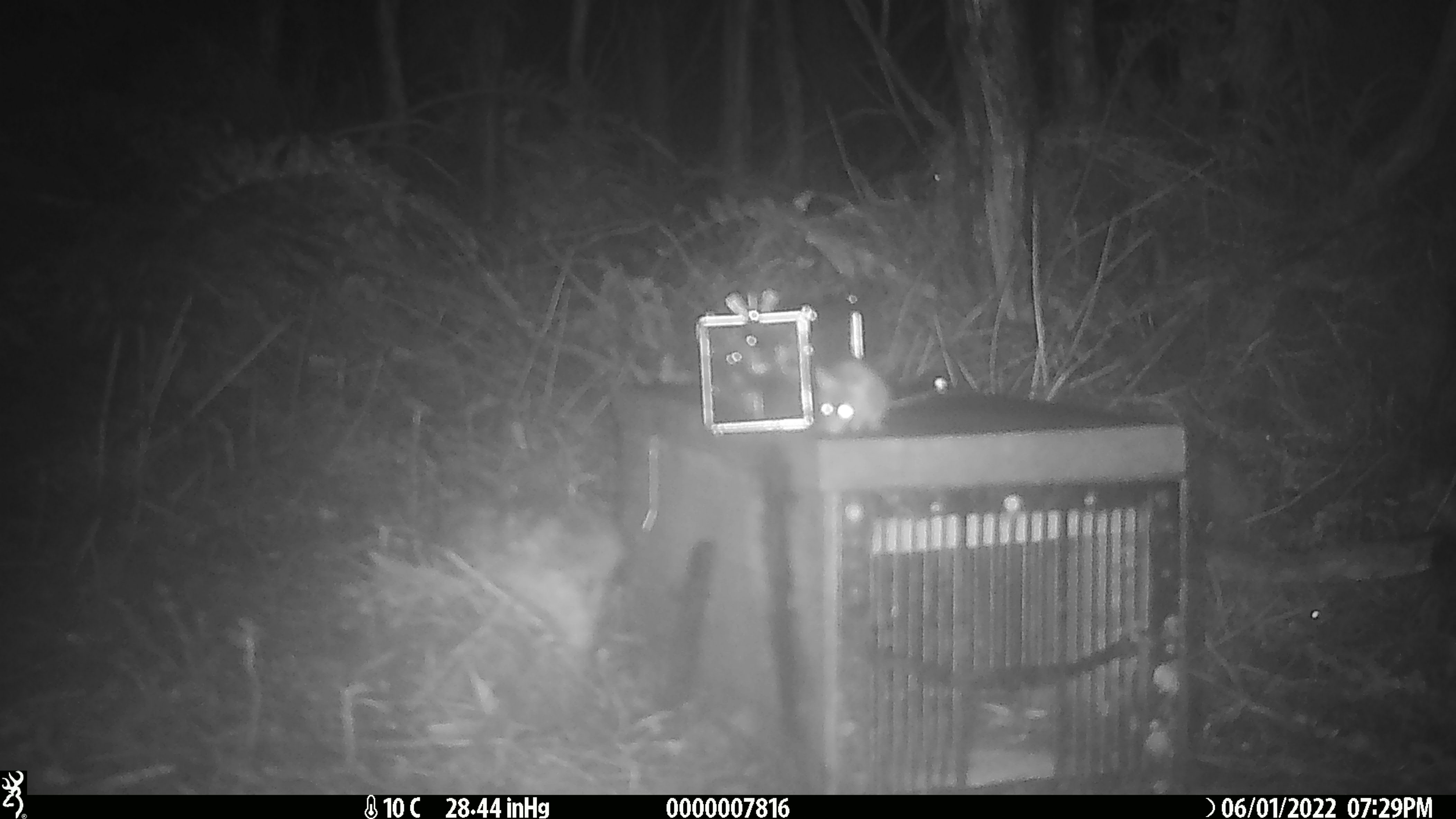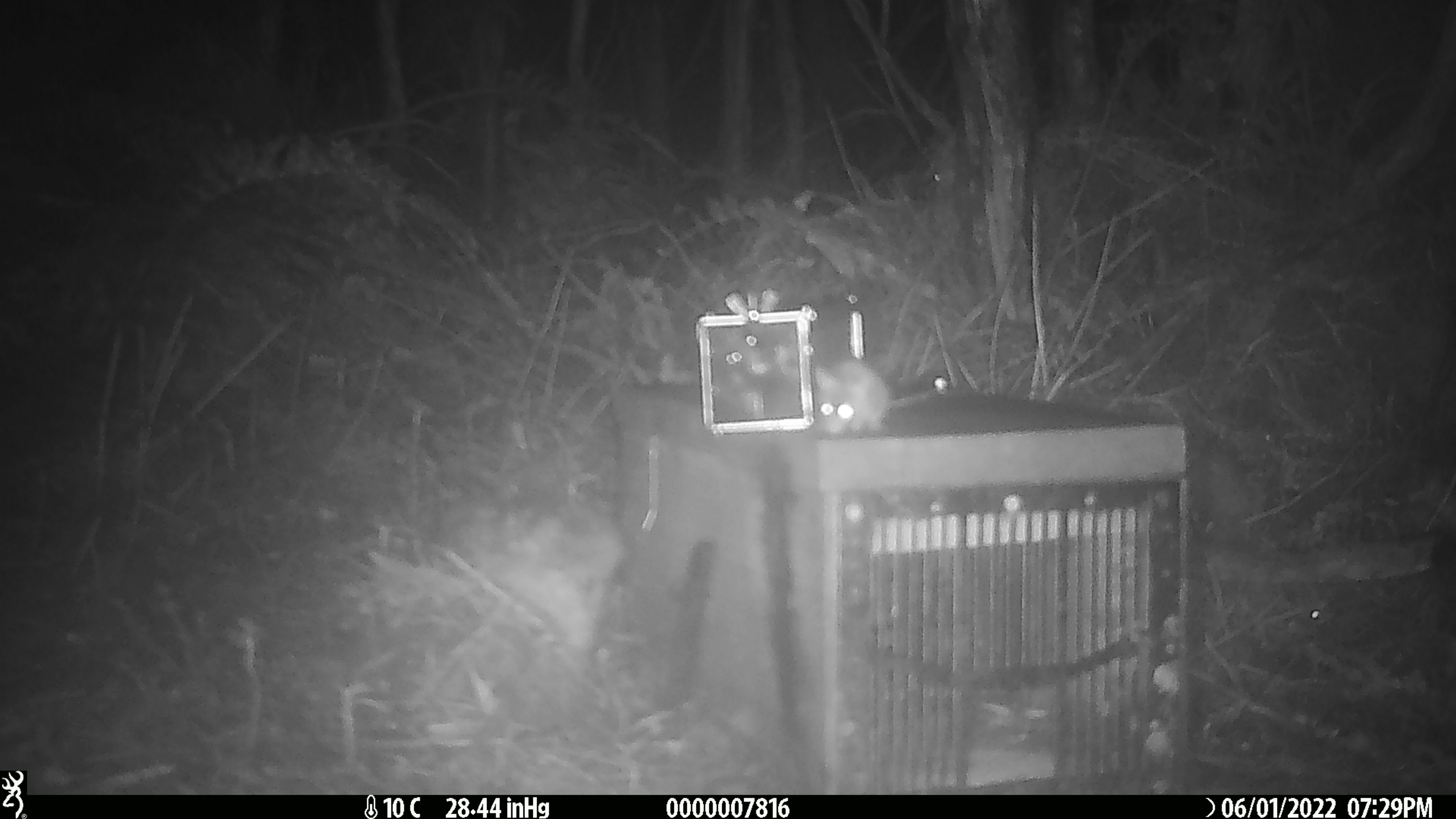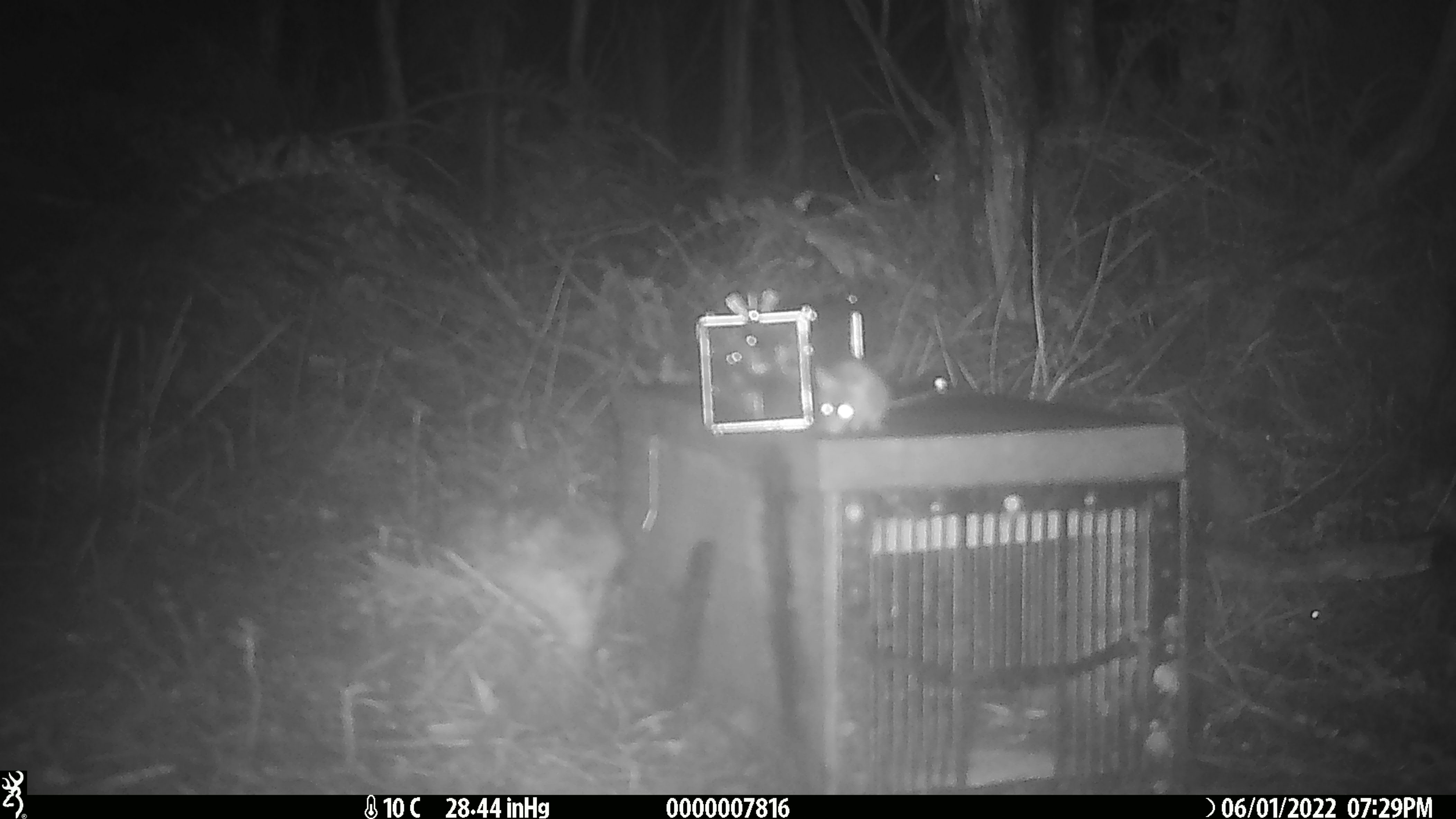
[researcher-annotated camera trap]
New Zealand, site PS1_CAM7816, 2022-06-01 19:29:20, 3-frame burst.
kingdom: Animalia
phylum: Chordata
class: Mammalia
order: Rodentia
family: Muridae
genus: Mus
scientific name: Mus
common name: mouse